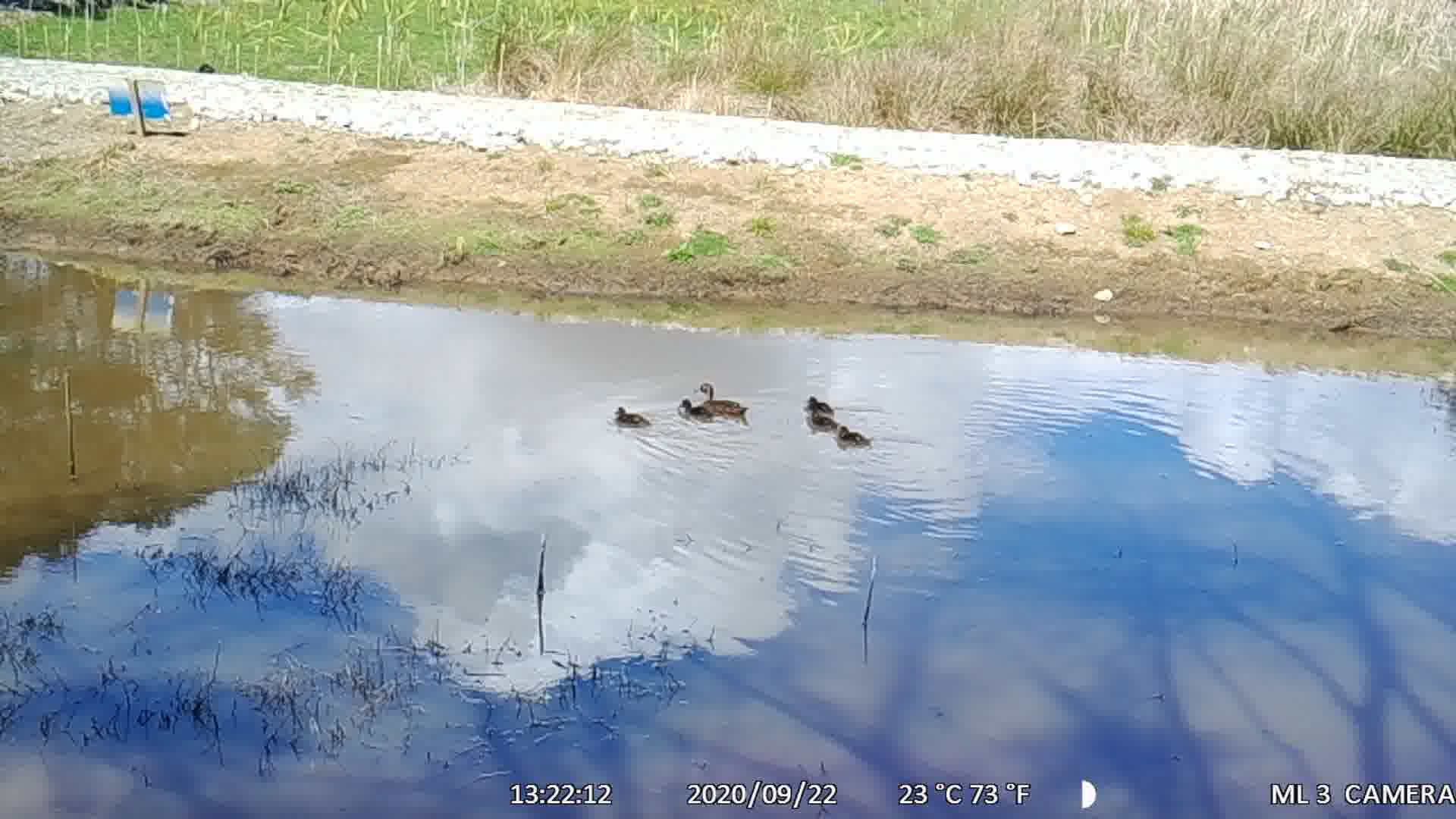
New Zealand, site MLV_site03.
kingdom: Animalia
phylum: Chordata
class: Aves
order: Anseriformes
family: Anatidae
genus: Anas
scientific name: Anas chlorotis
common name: brown teal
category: pateke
Pateke (brown teal) (Anas chlorotis).